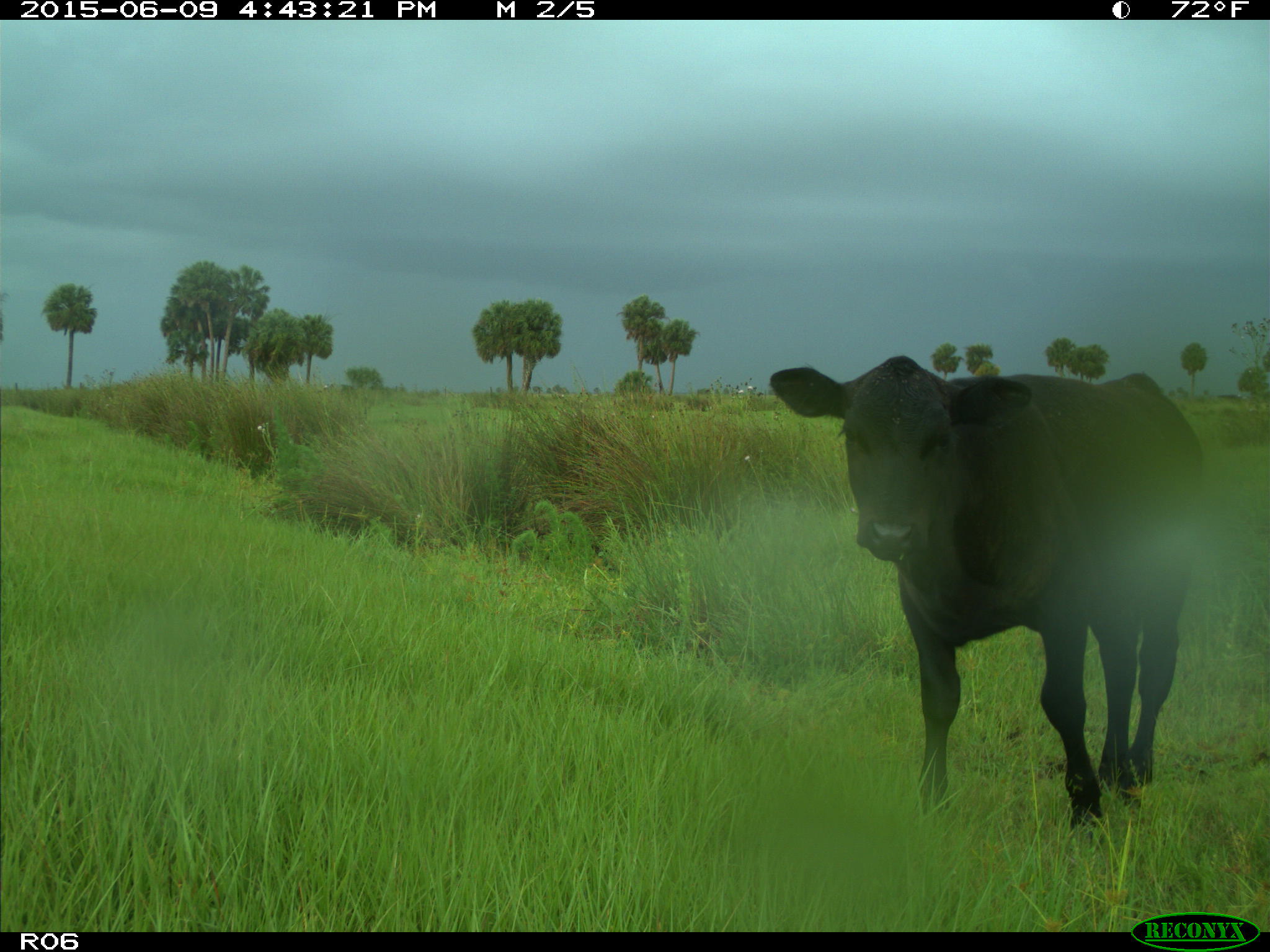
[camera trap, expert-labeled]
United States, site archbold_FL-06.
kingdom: Animalia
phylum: Chordata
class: Mammalia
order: Artiodactyla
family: Bovidae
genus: Bos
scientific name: Bos taurus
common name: domestic cow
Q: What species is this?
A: Bos taurus (domestic cow).